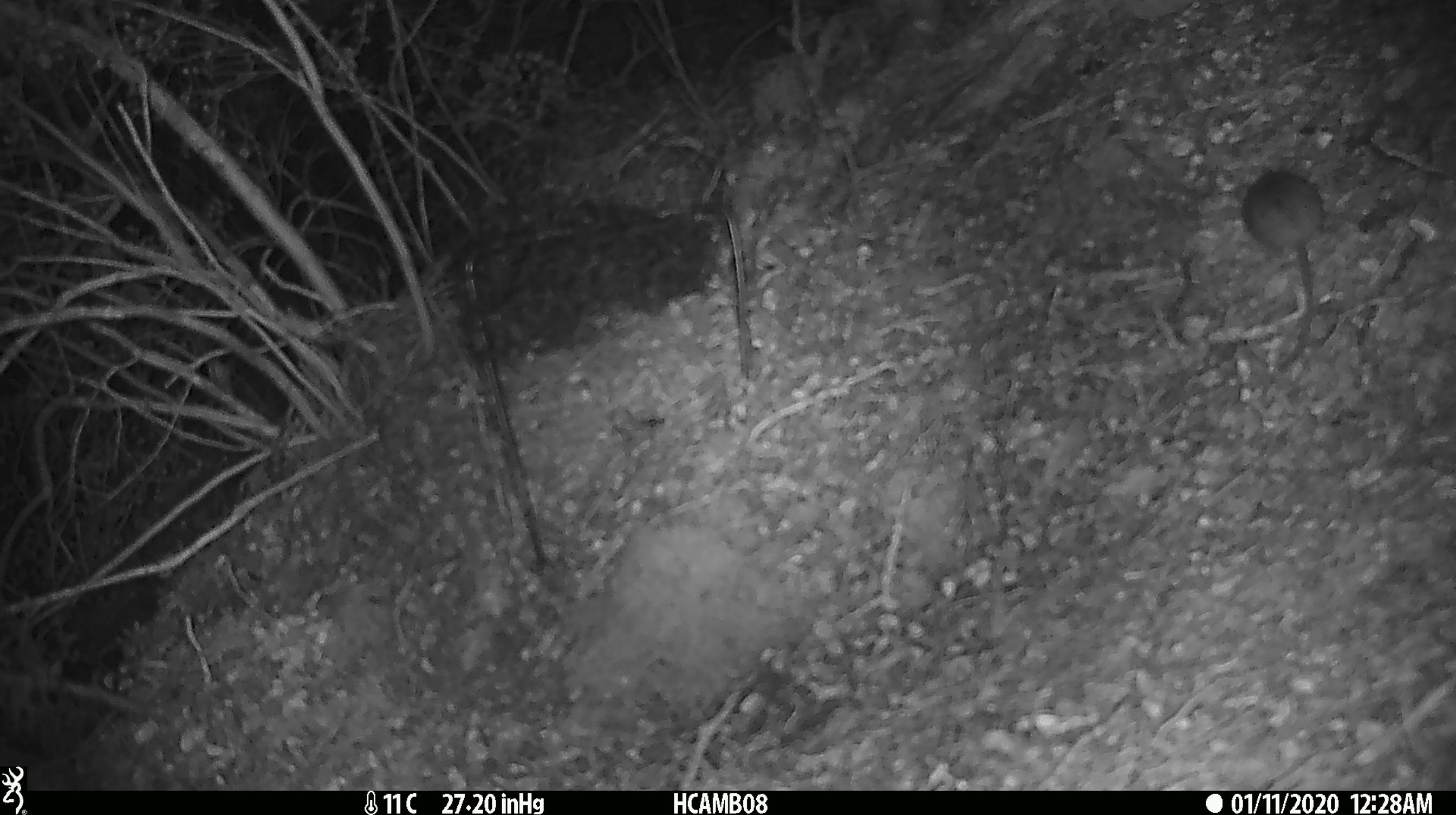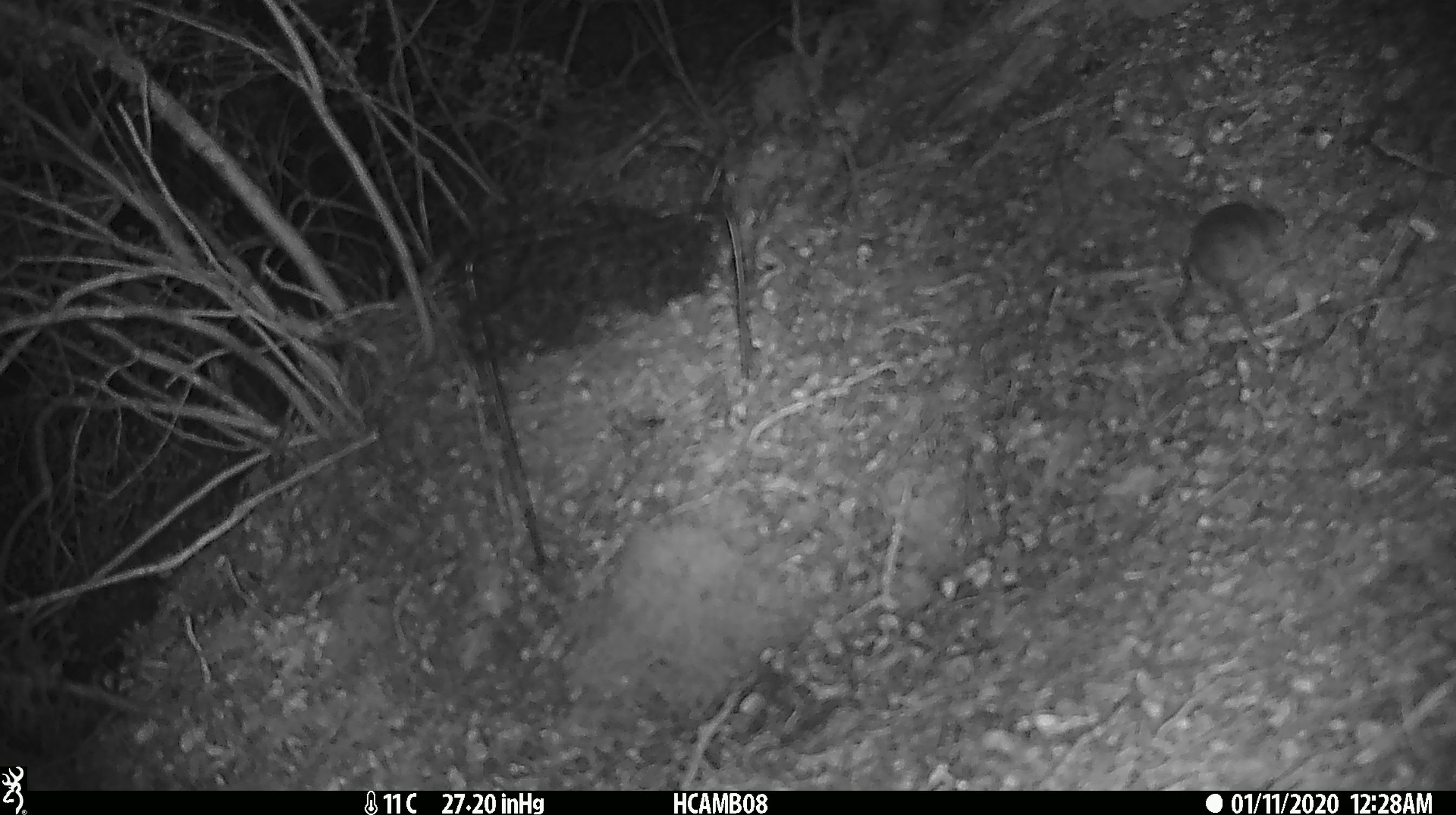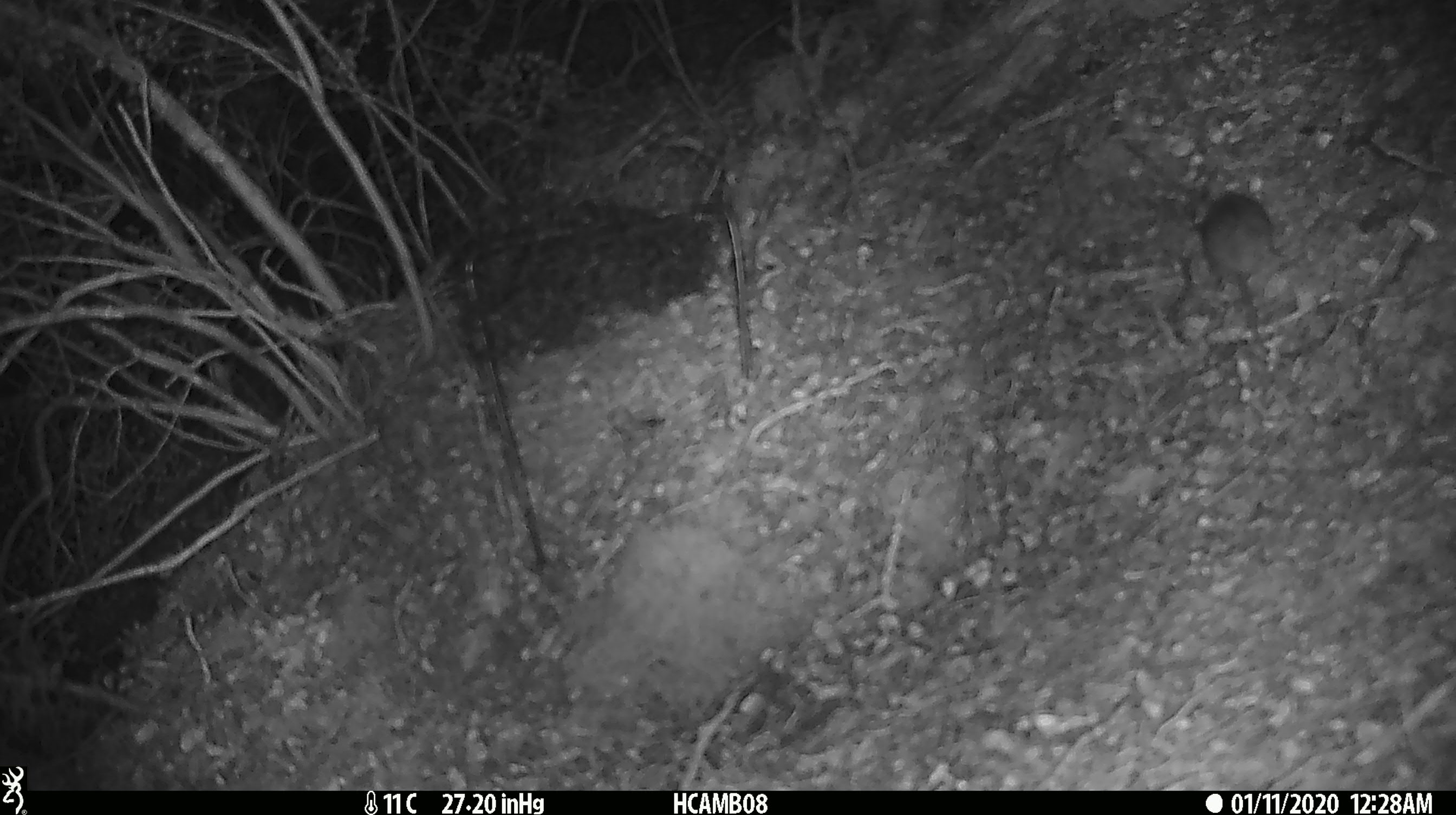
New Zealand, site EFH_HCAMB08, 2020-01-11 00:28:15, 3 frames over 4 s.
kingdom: Animalia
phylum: Chordata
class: Mammalia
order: Rodentia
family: Muridae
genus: Mus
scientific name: Mus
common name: mouse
Mouse (Mus).